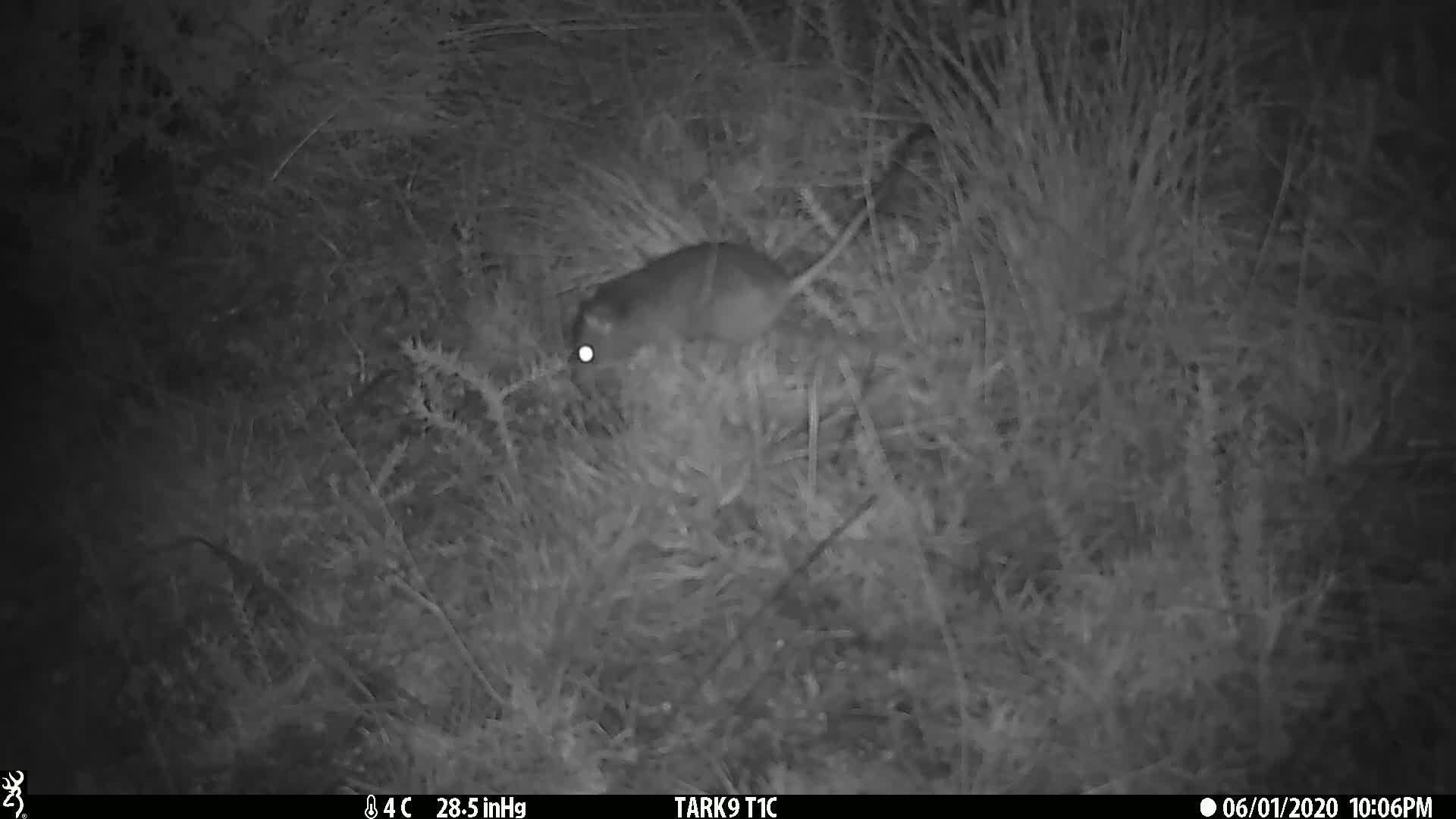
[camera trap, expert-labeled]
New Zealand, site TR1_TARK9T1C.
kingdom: Animalia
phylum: Chordata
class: Mammalia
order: Rodentia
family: Muridae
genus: Rattus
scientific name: Rattus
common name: rat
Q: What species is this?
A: Rat (Rattus).